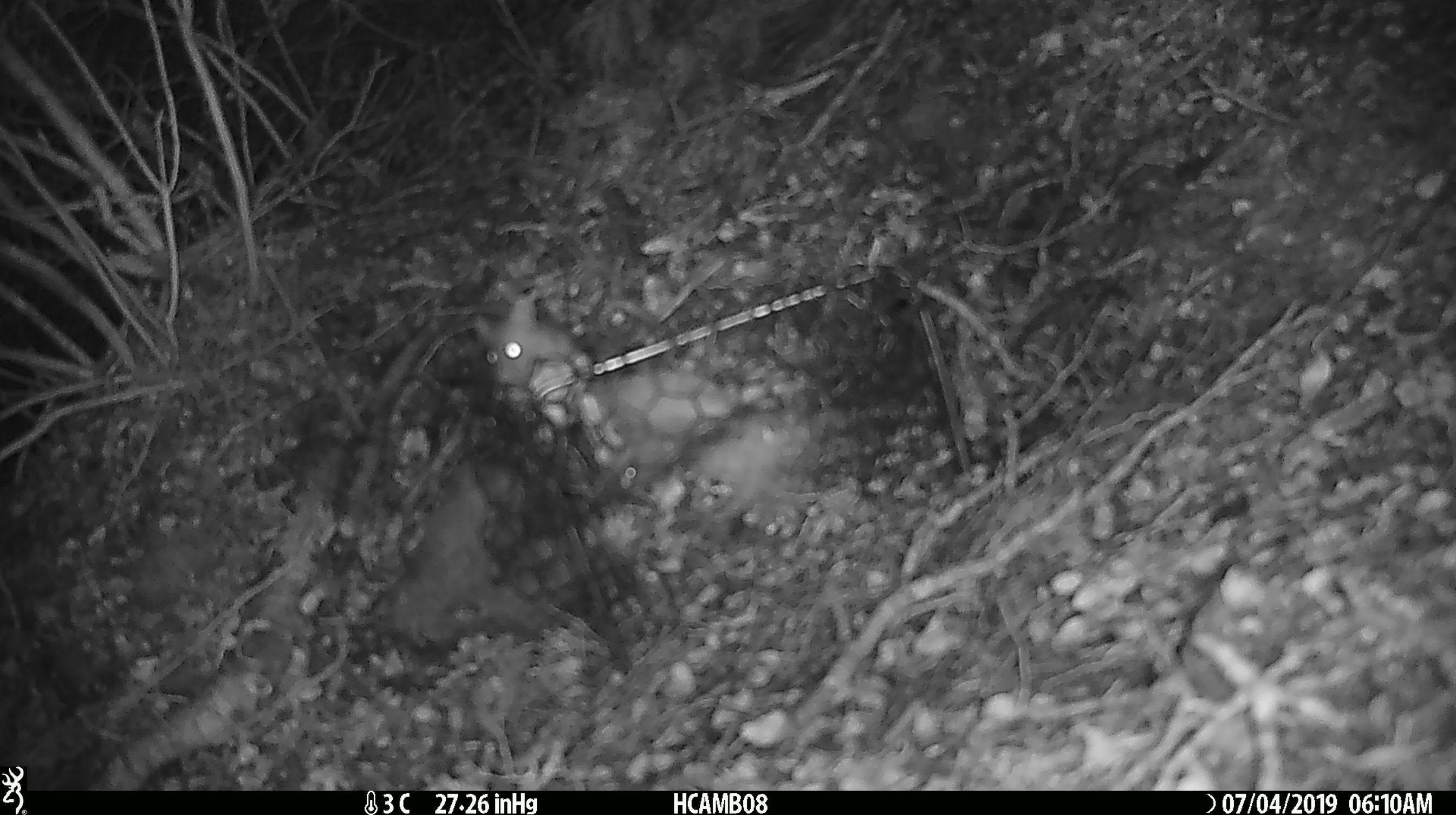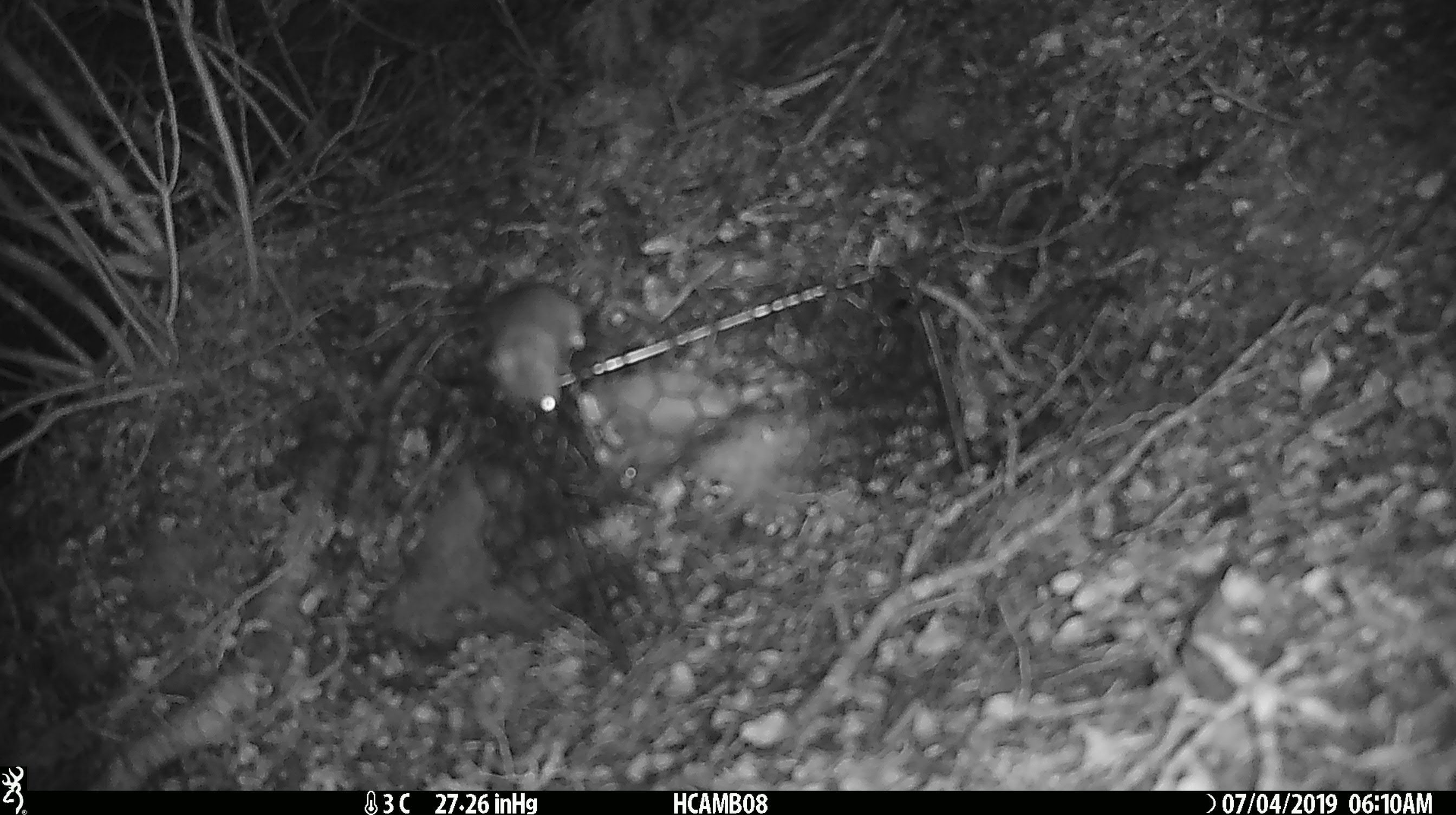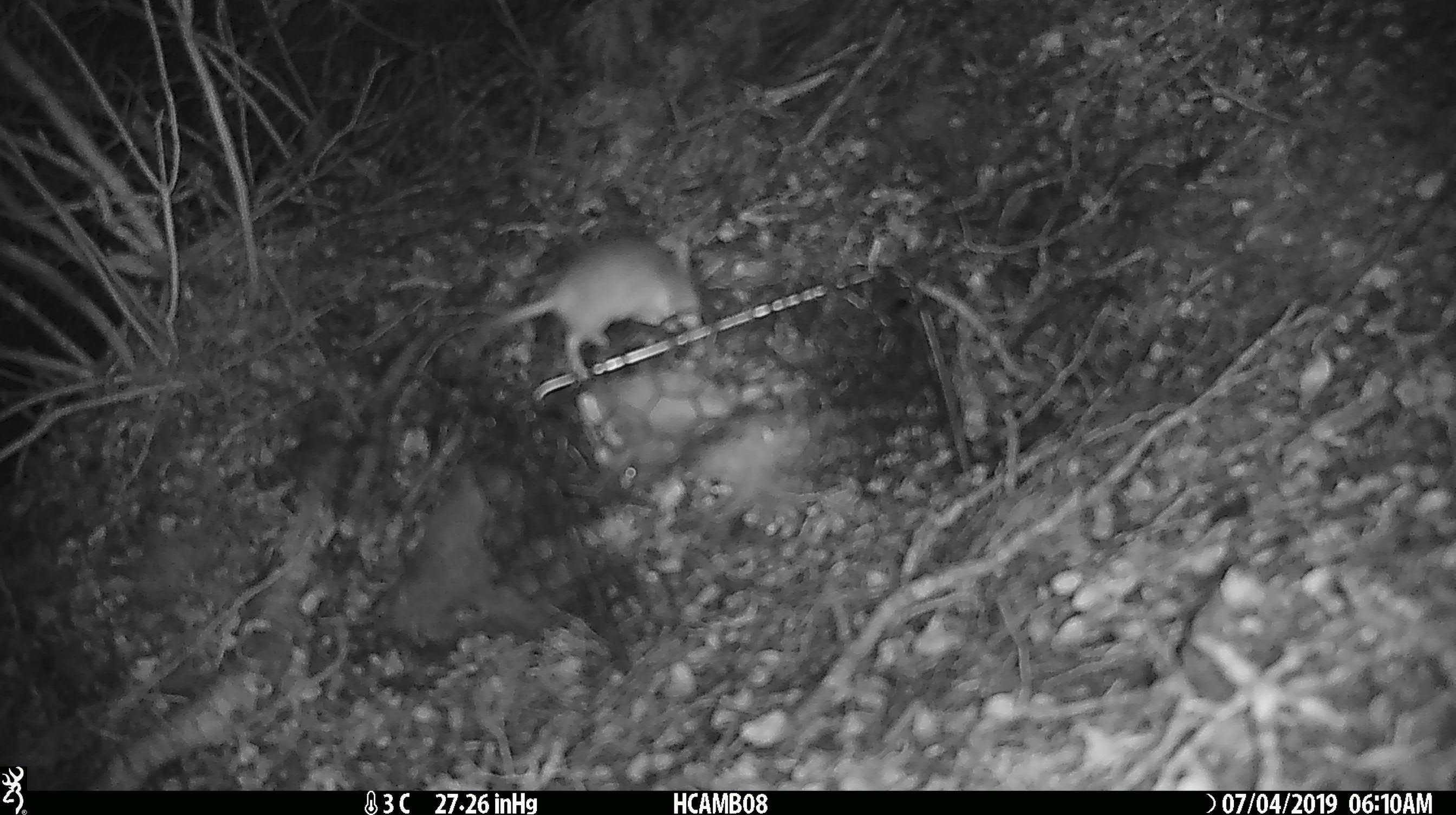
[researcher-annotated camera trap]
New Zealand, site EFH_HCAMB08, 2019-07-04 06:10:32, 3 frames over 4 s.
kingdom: Animalia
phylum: Chordata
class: Mammalia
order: Rodentia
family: Muridae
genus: Mus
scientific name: Mus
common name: mouse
Mouse (Mus).